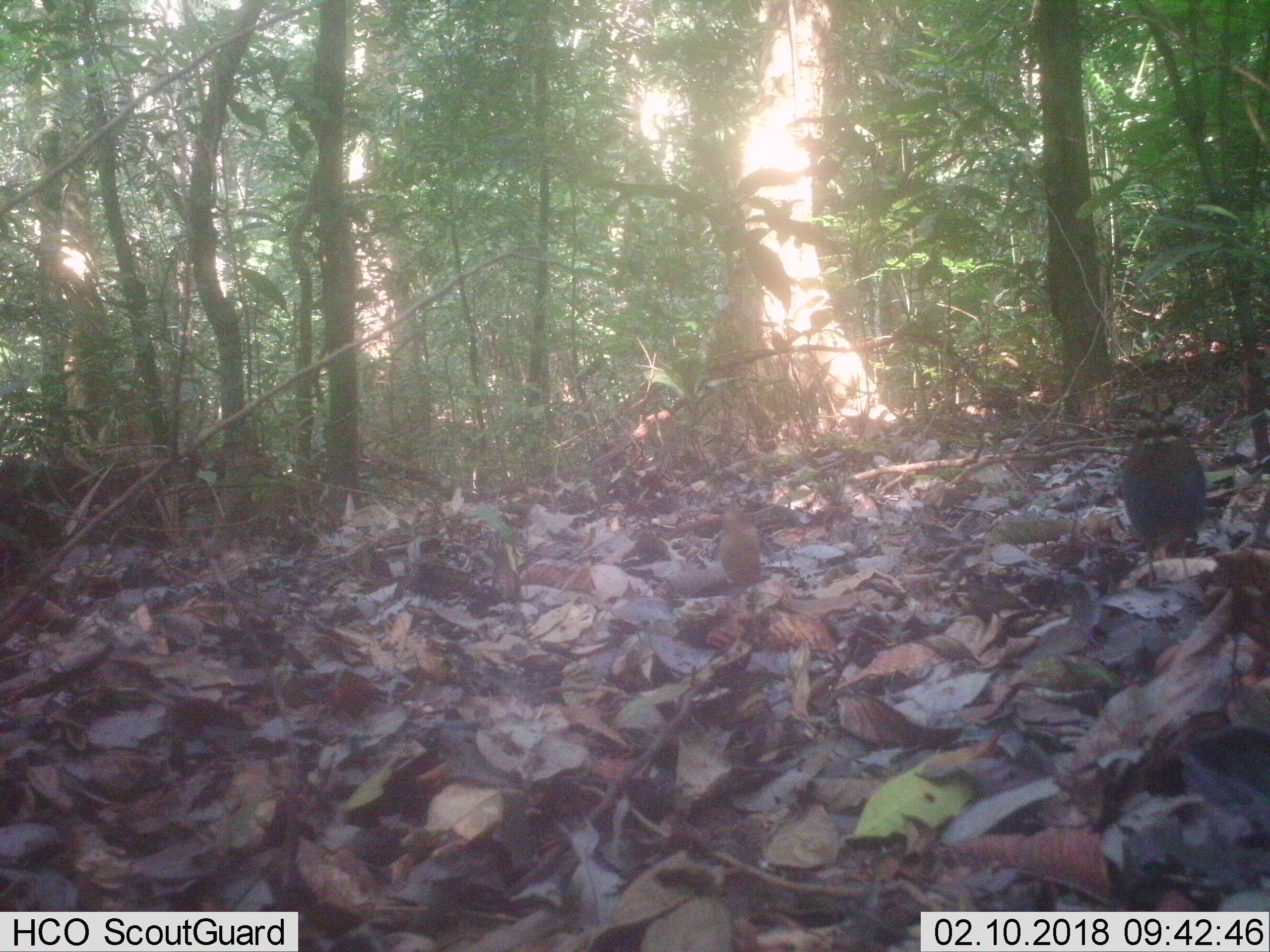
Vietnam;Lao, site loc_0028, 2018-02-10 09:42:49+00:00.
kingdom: Animalia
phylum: Chordata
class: Aves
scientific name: Aves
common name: bird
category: unidentified bird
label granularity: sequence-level